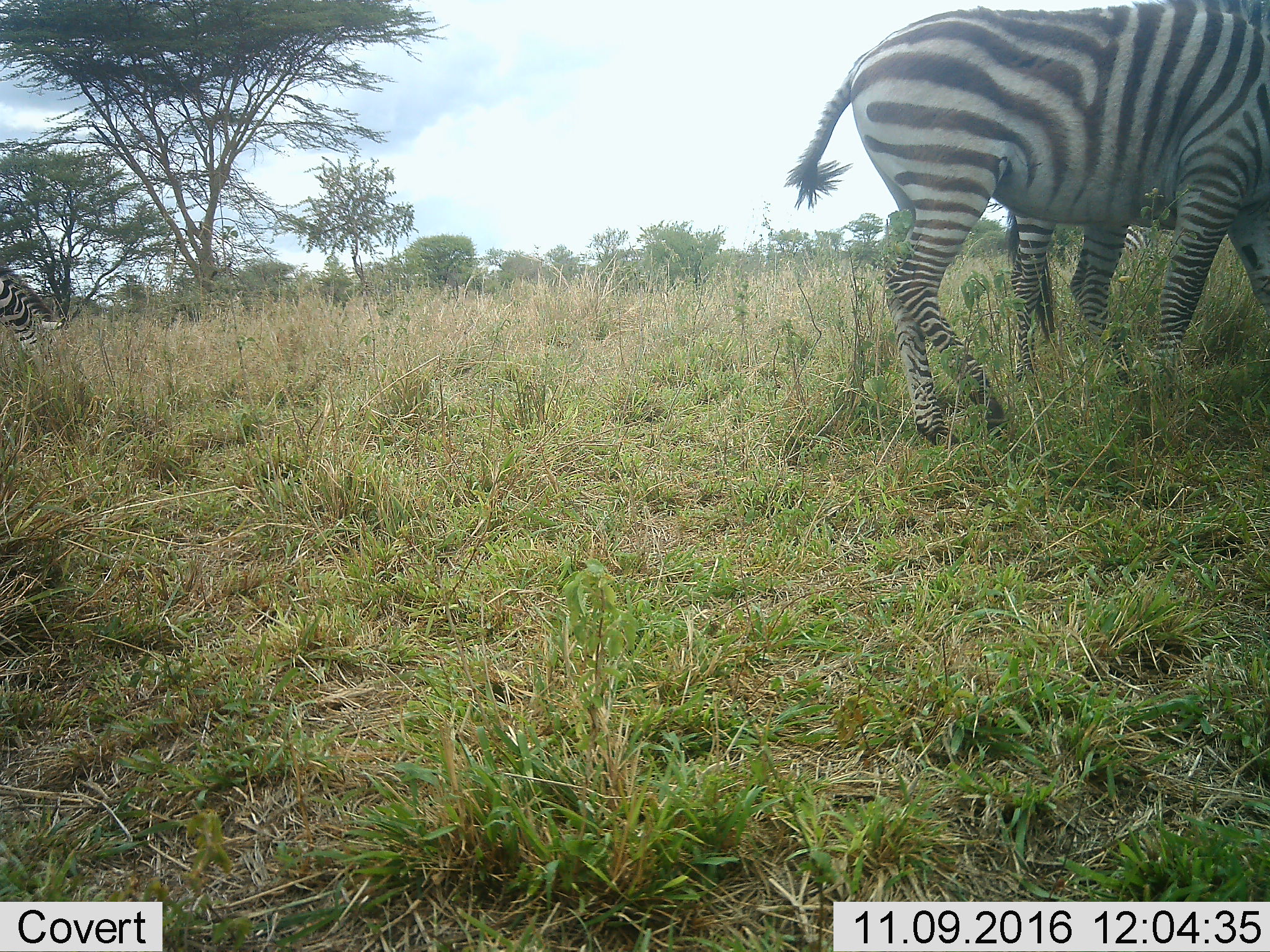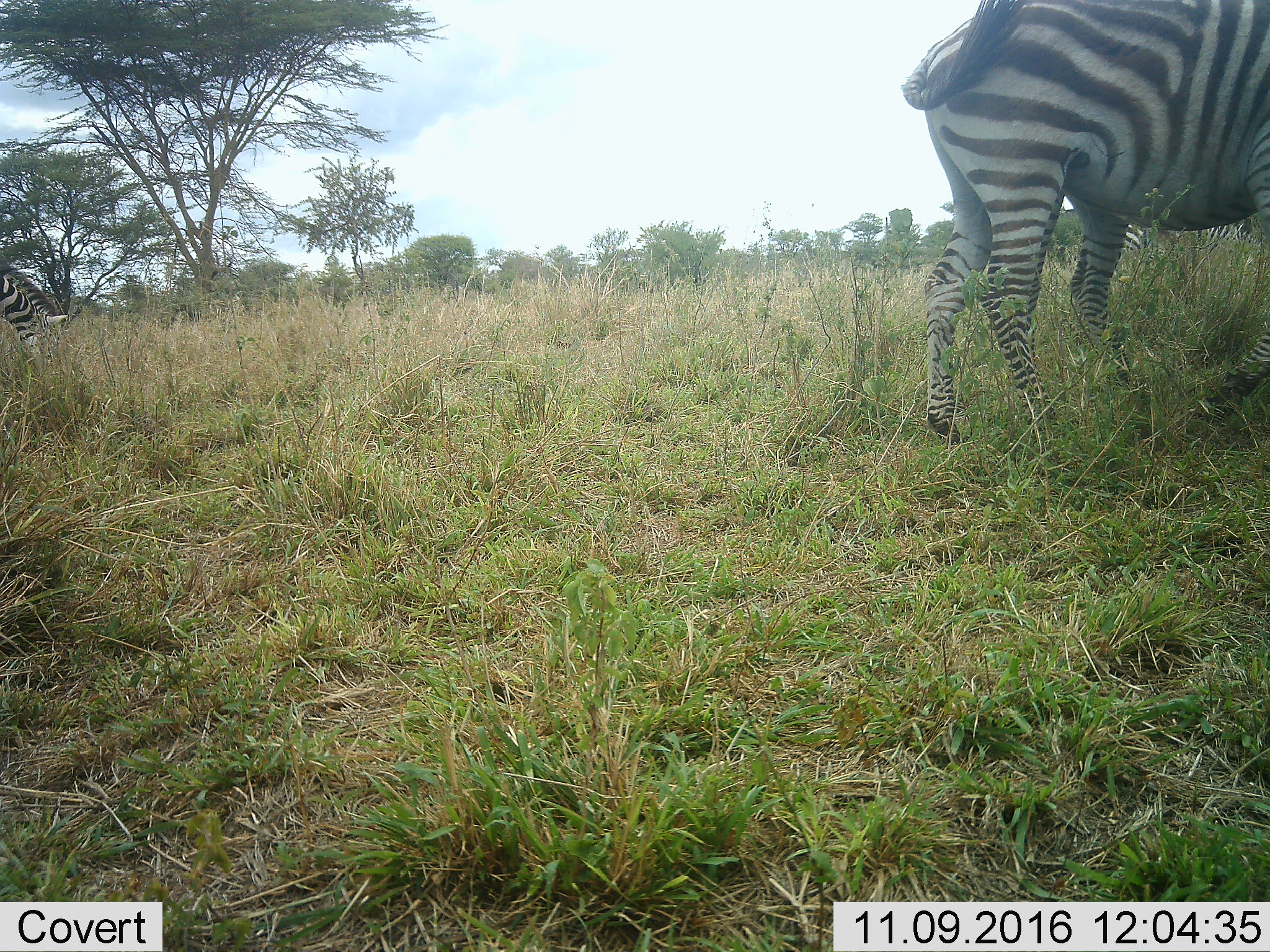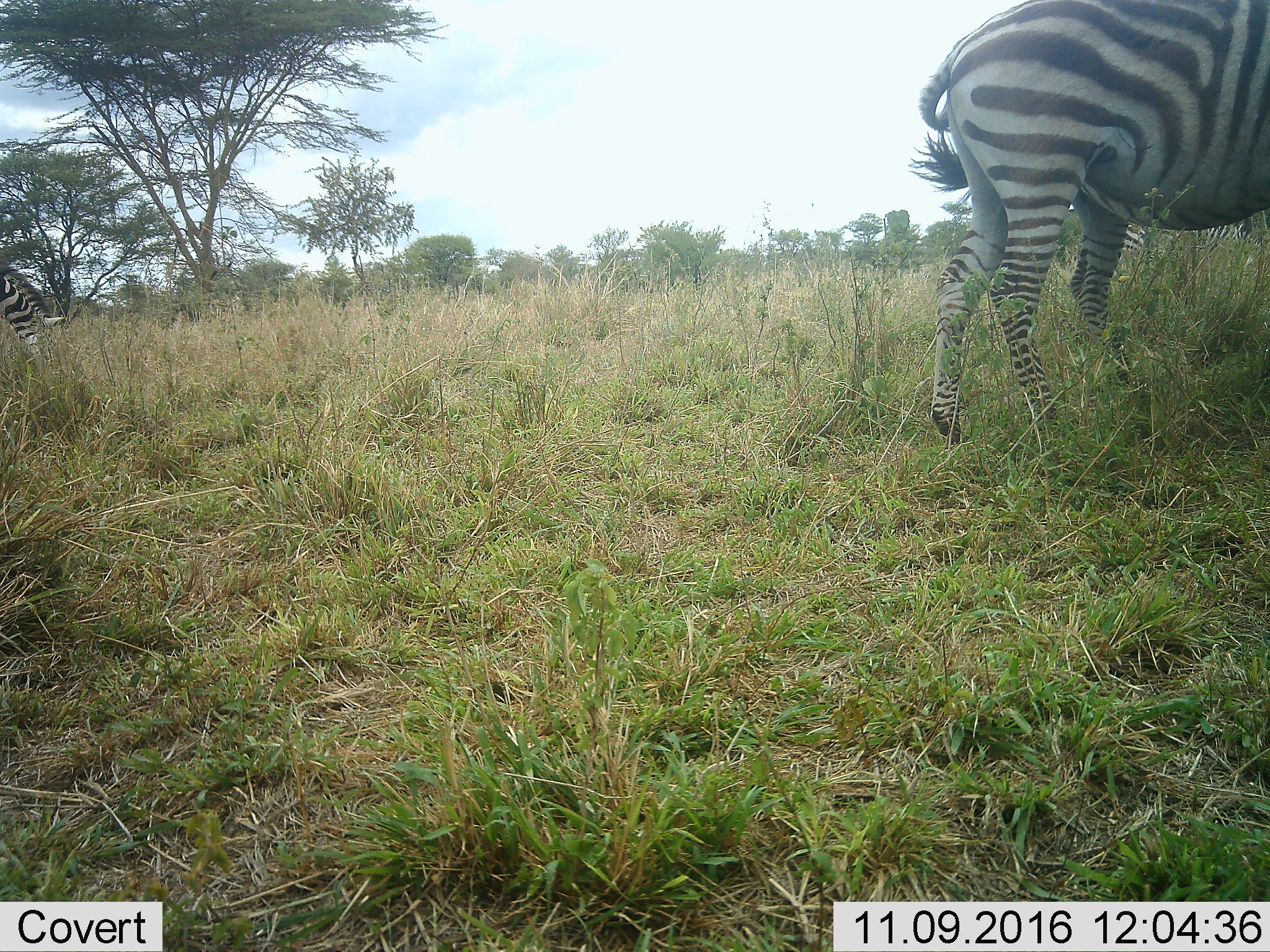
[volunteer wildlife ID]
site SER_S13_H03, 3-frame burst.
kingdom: Animalia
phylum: Chordata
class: Mammalia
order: Perissodactyla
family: Equidae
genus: Equus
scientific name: Equus quagga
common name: plains zebra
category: zebraplains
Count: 3.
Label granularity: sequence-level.